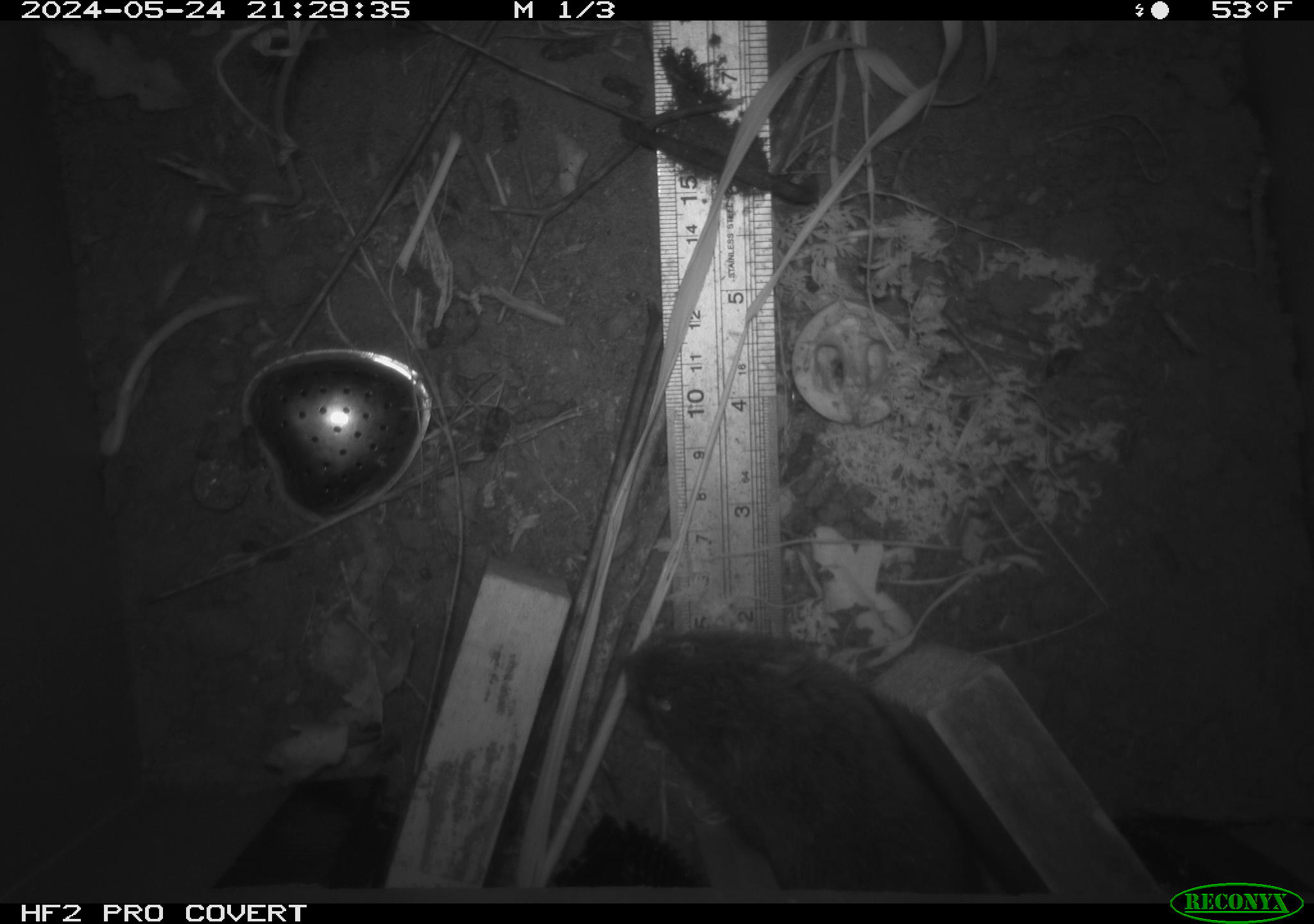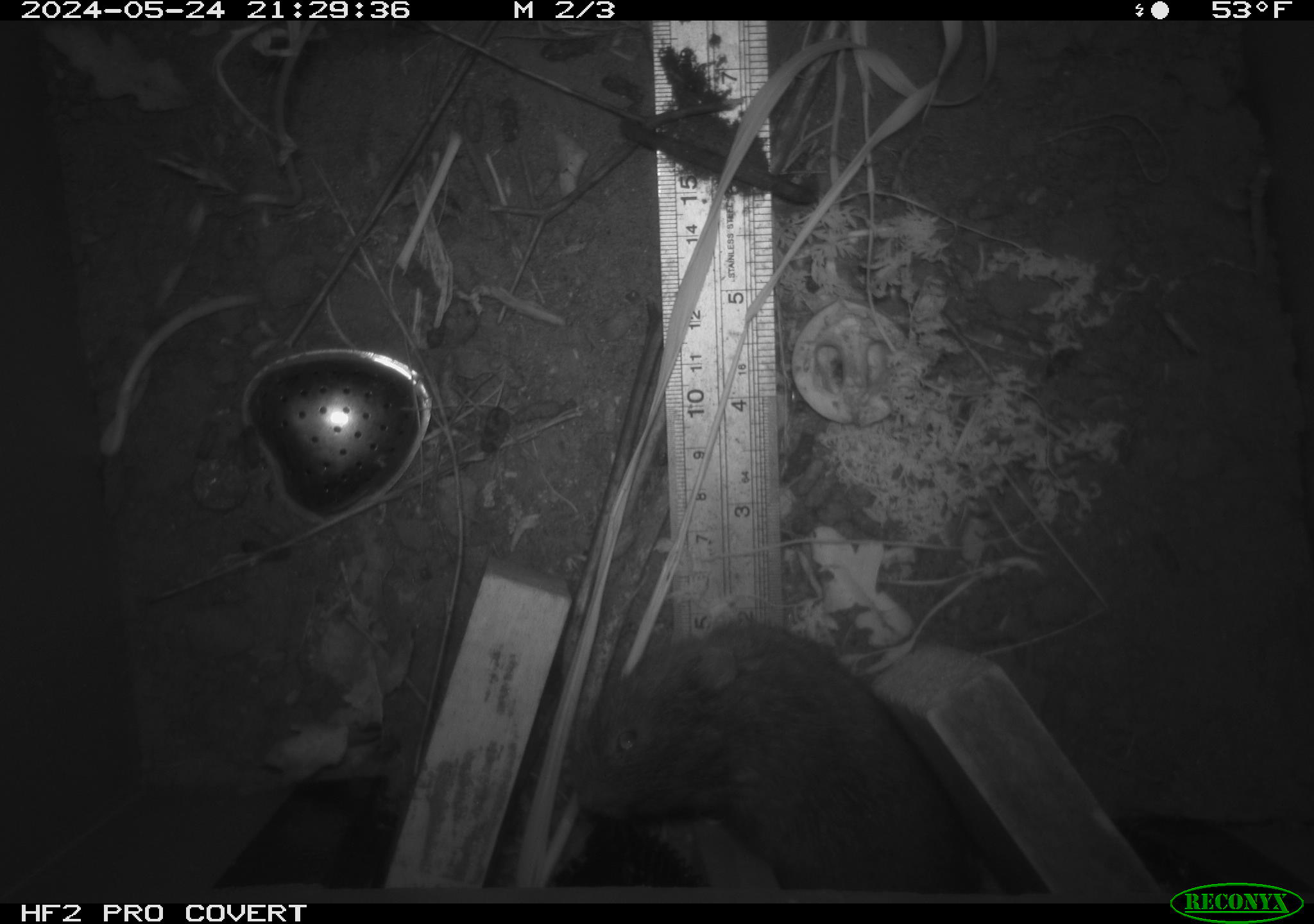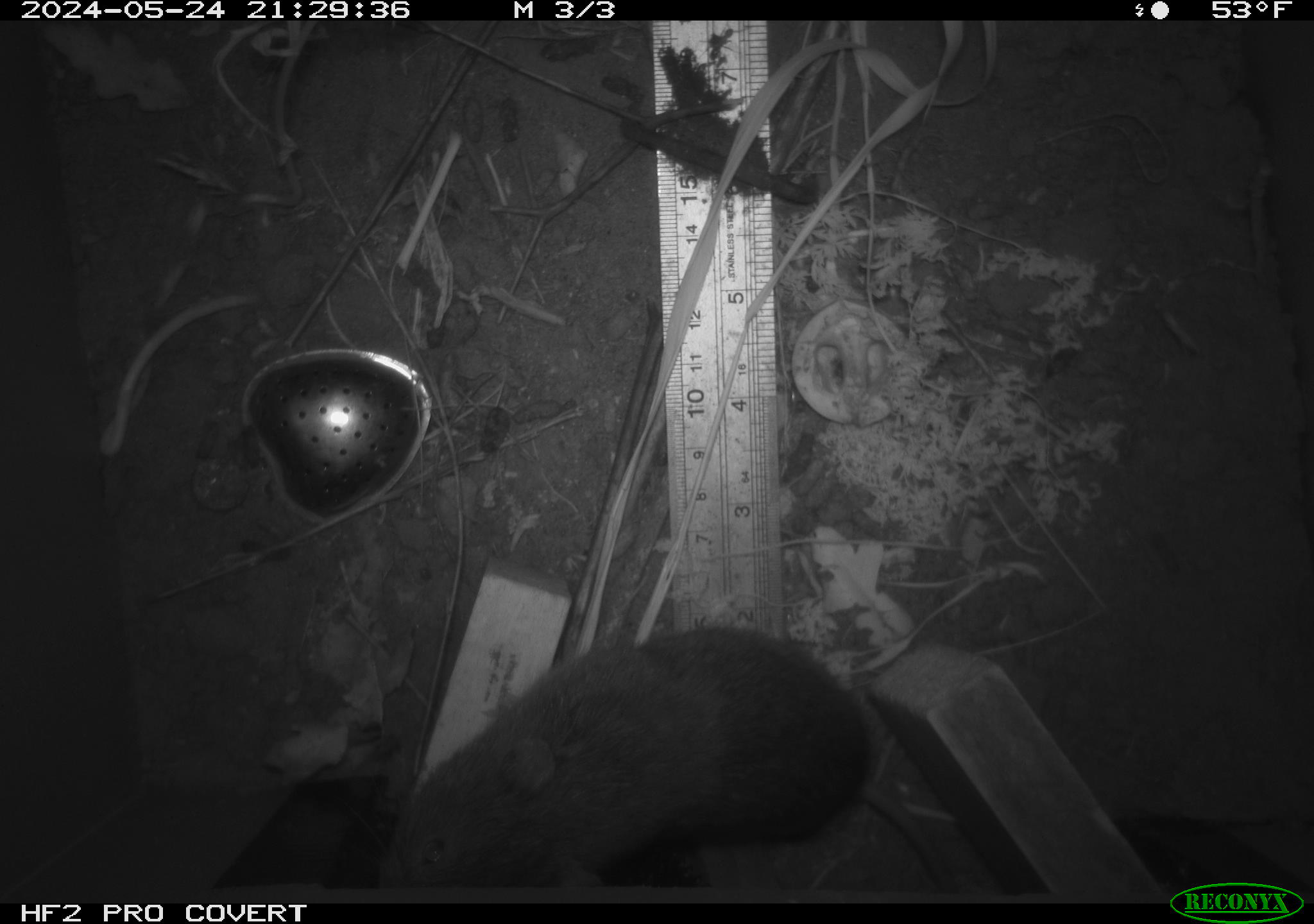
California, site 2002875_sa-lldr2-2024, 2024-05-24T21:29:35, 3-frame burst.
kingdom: Animalia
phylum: Chordata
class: Mammalia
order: Rodentia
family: Cricetidae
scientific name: Arvicolinae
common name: voles, lemmings, and muskrats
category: arvicolinae subfamily